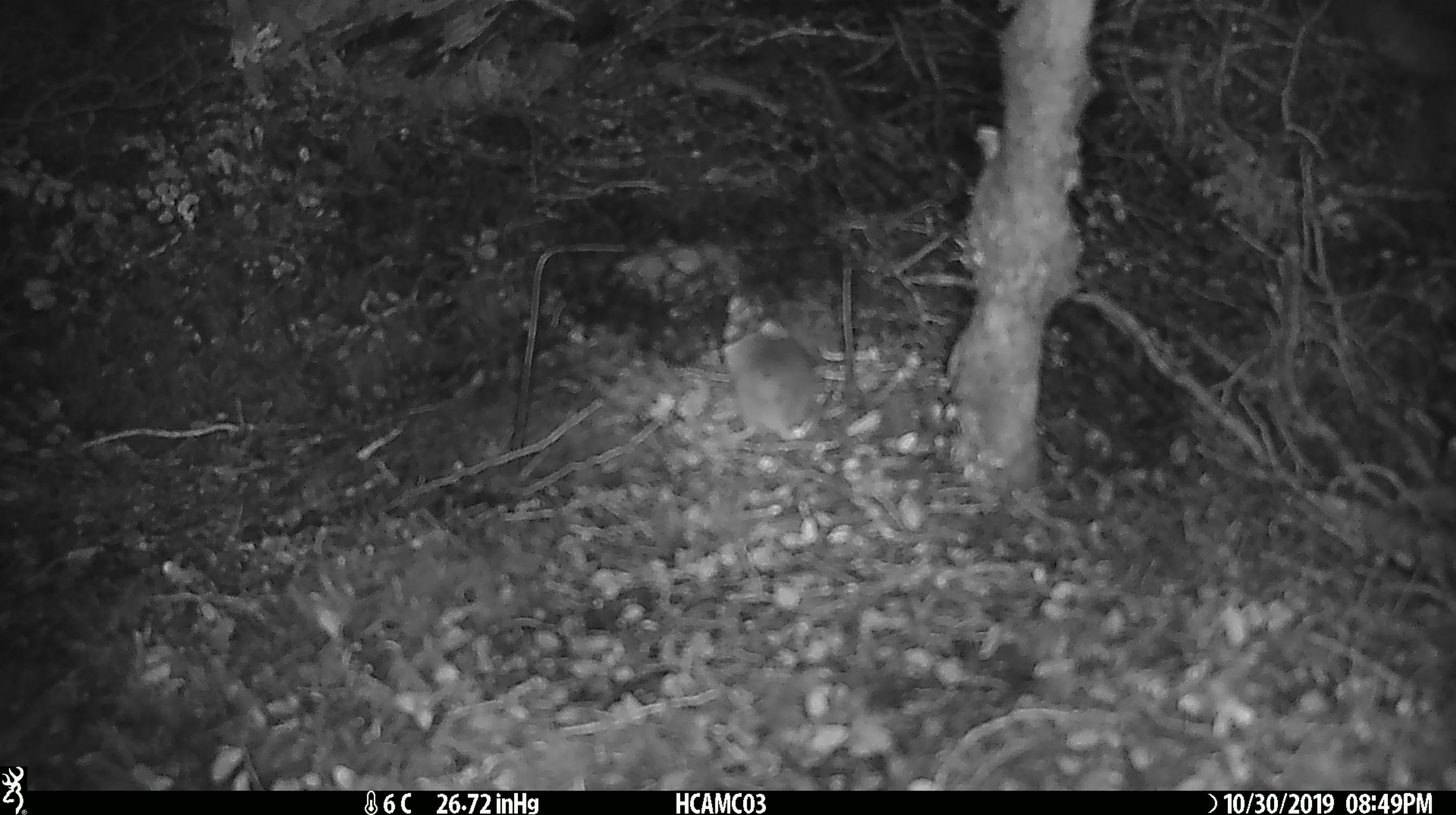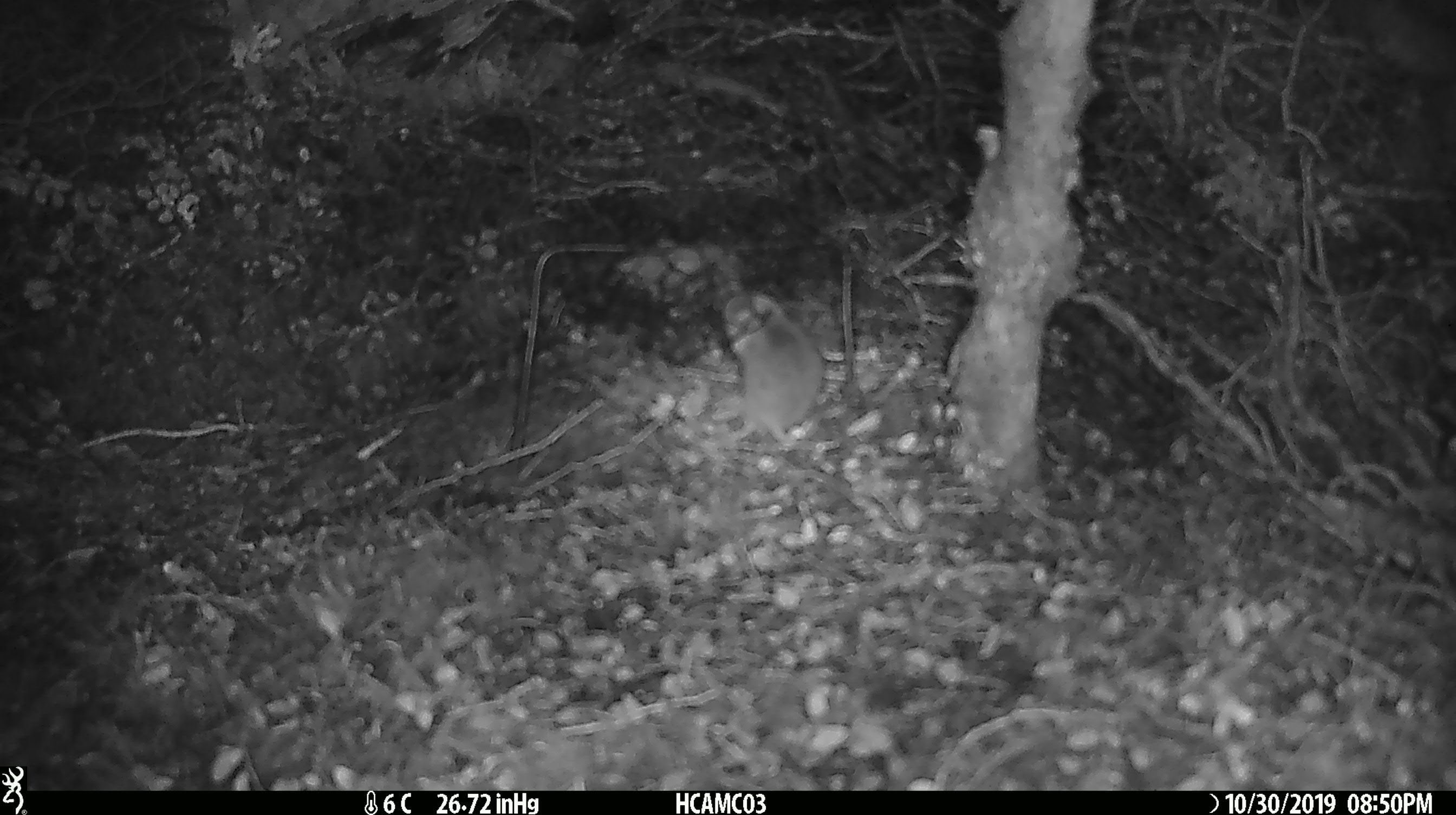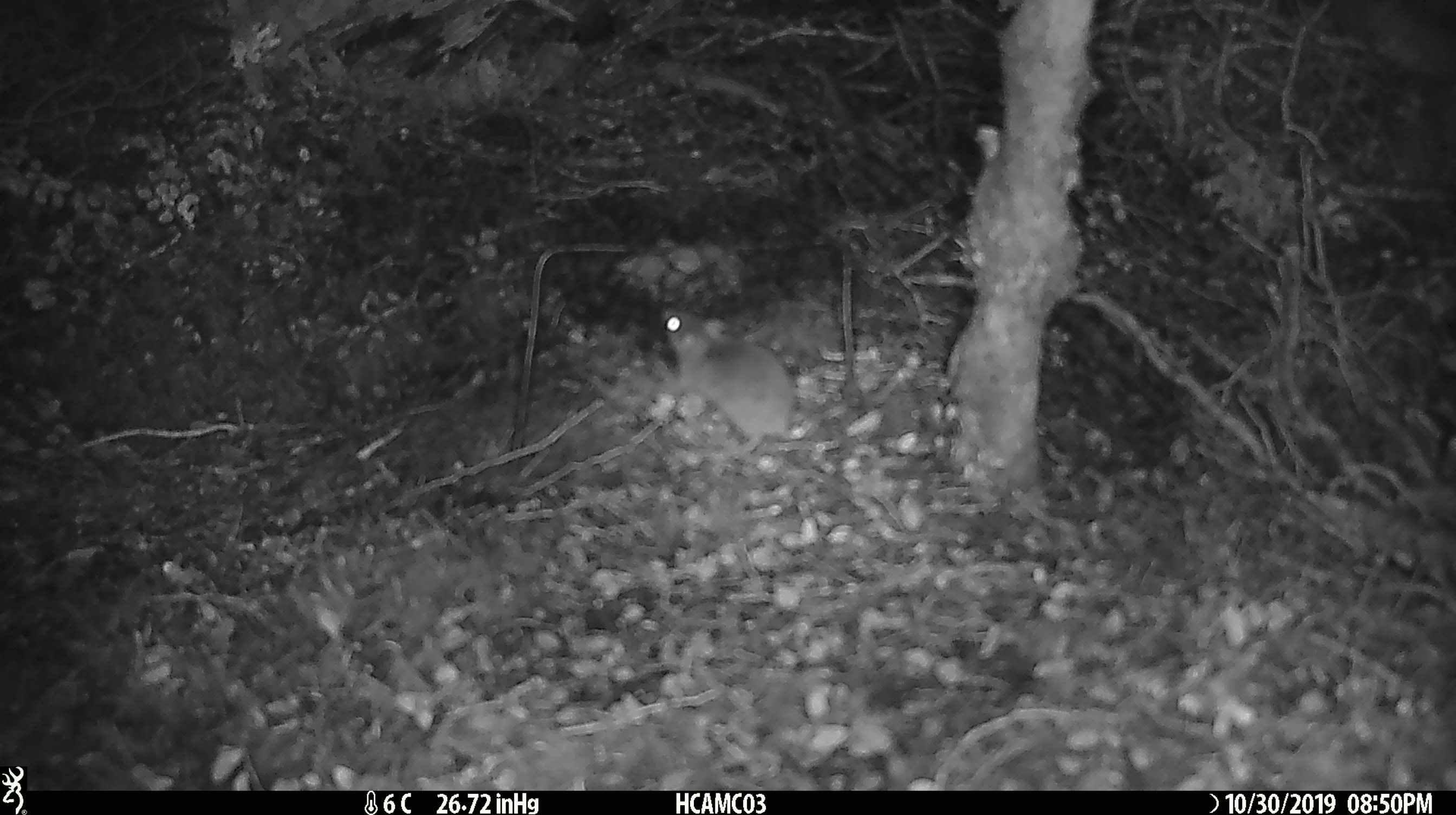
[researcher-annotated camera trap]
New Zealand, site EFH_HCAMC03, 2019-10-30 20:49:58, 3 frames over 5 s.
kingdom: Animalia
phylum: Chordata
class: Mammalia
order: Rodentia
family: Muridae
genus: Mus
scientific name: Mus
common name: mouse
Mouse (Mus).